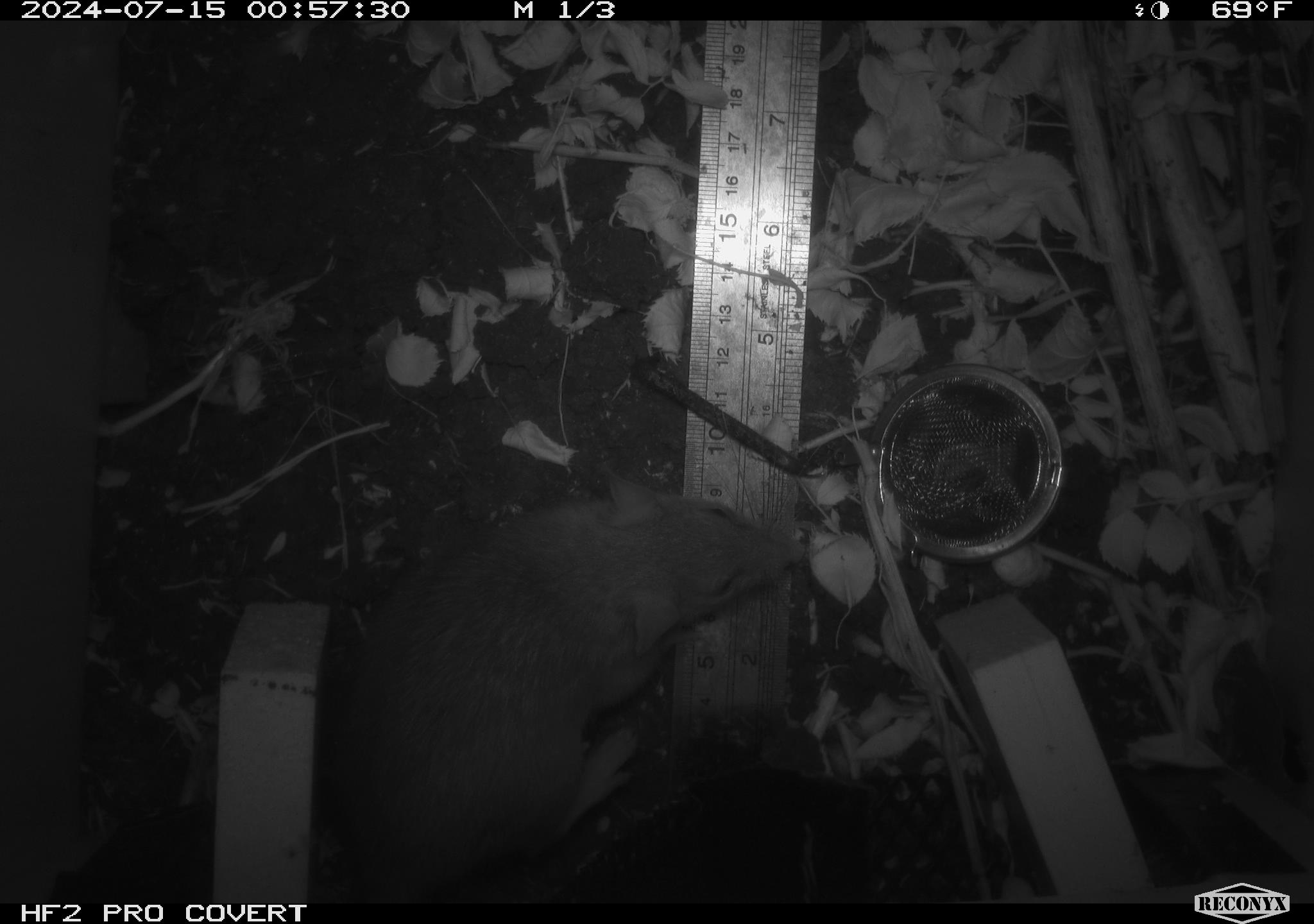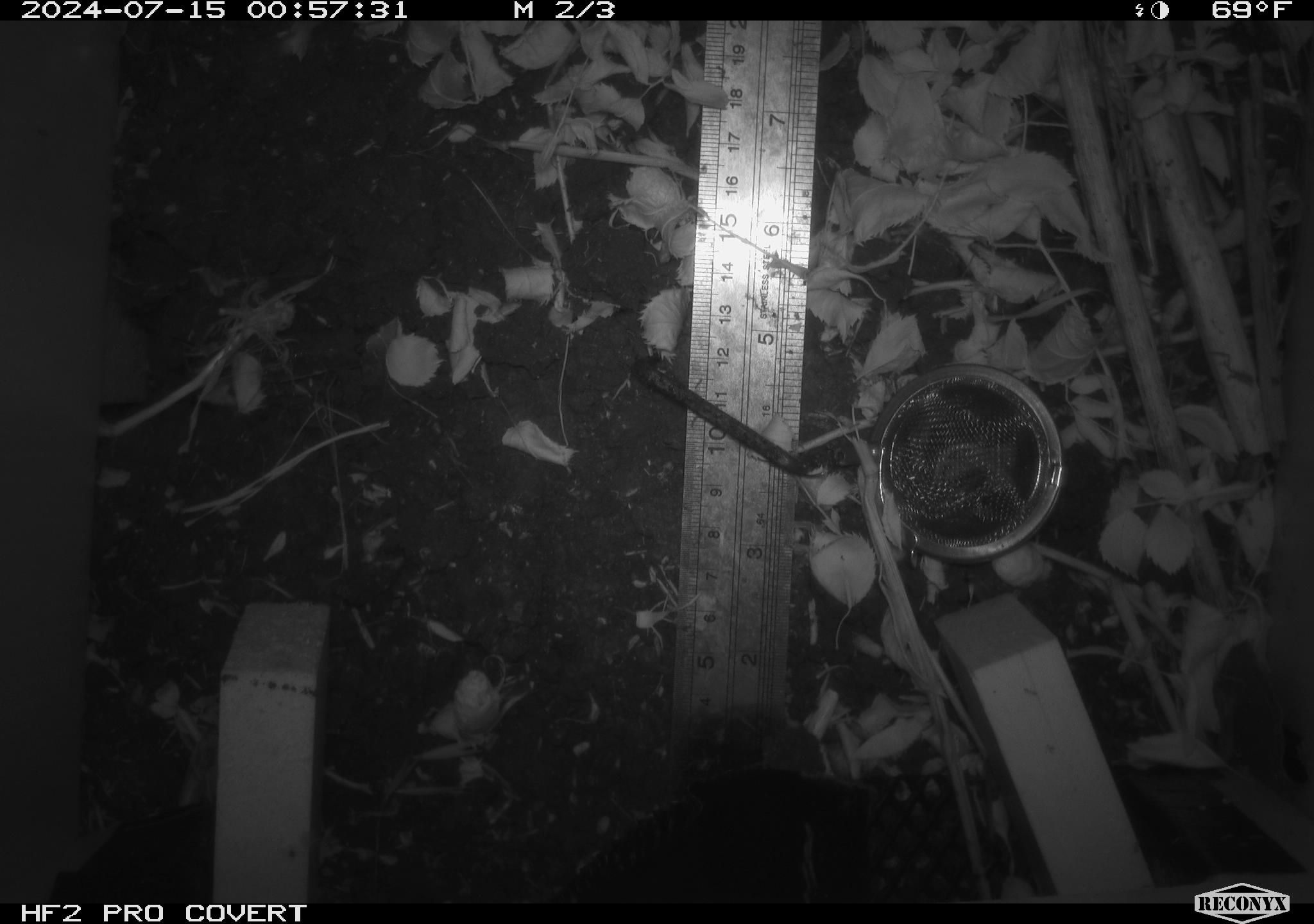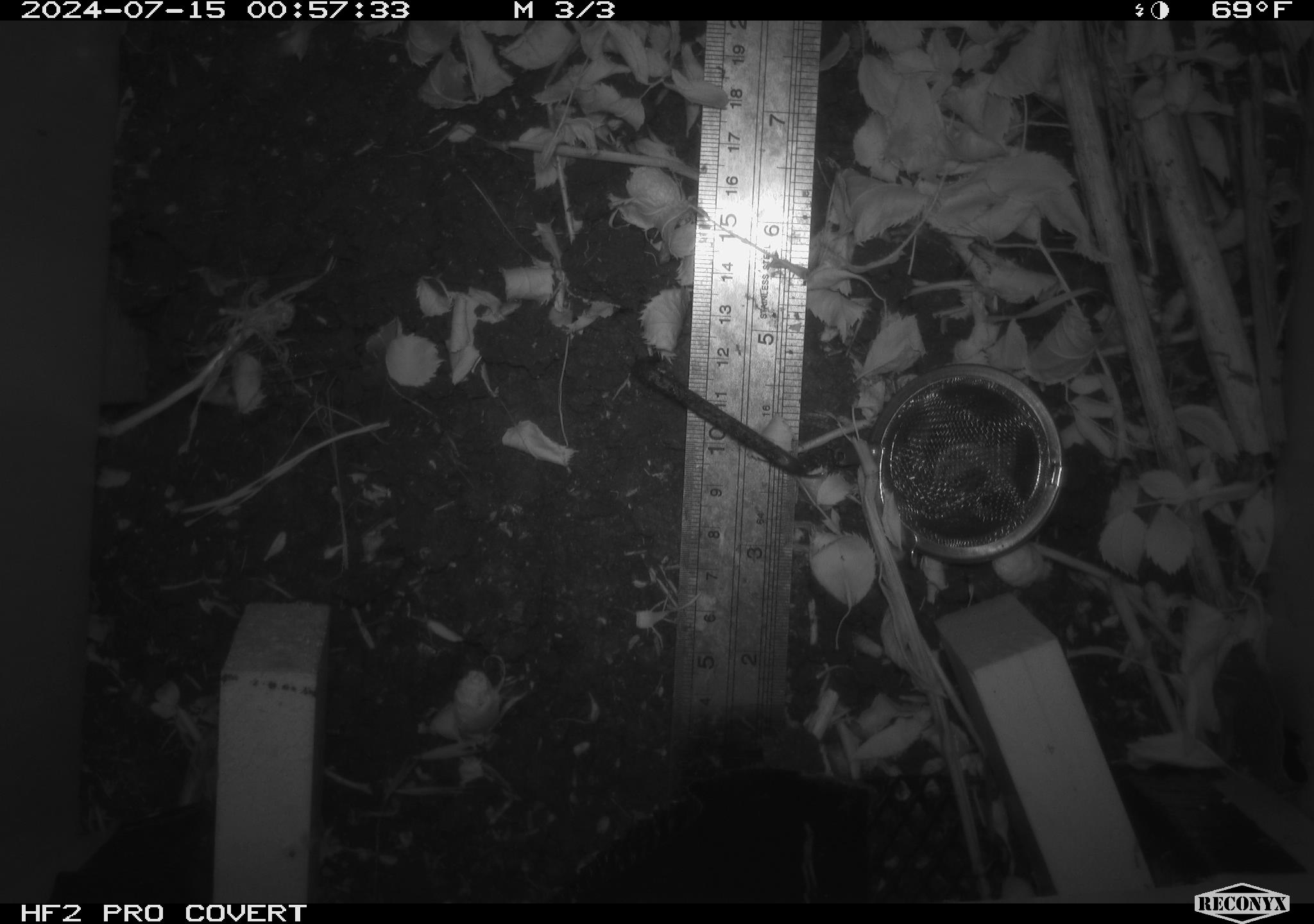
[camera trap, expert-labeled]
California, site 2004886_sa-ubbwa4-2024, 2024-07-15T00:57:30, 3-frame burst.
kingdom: Animalia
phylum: Chordata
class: Mammalia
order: Rodentia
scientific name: Rodentia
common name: woodrat or rat or mouse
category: woodrat or rat or mouse species